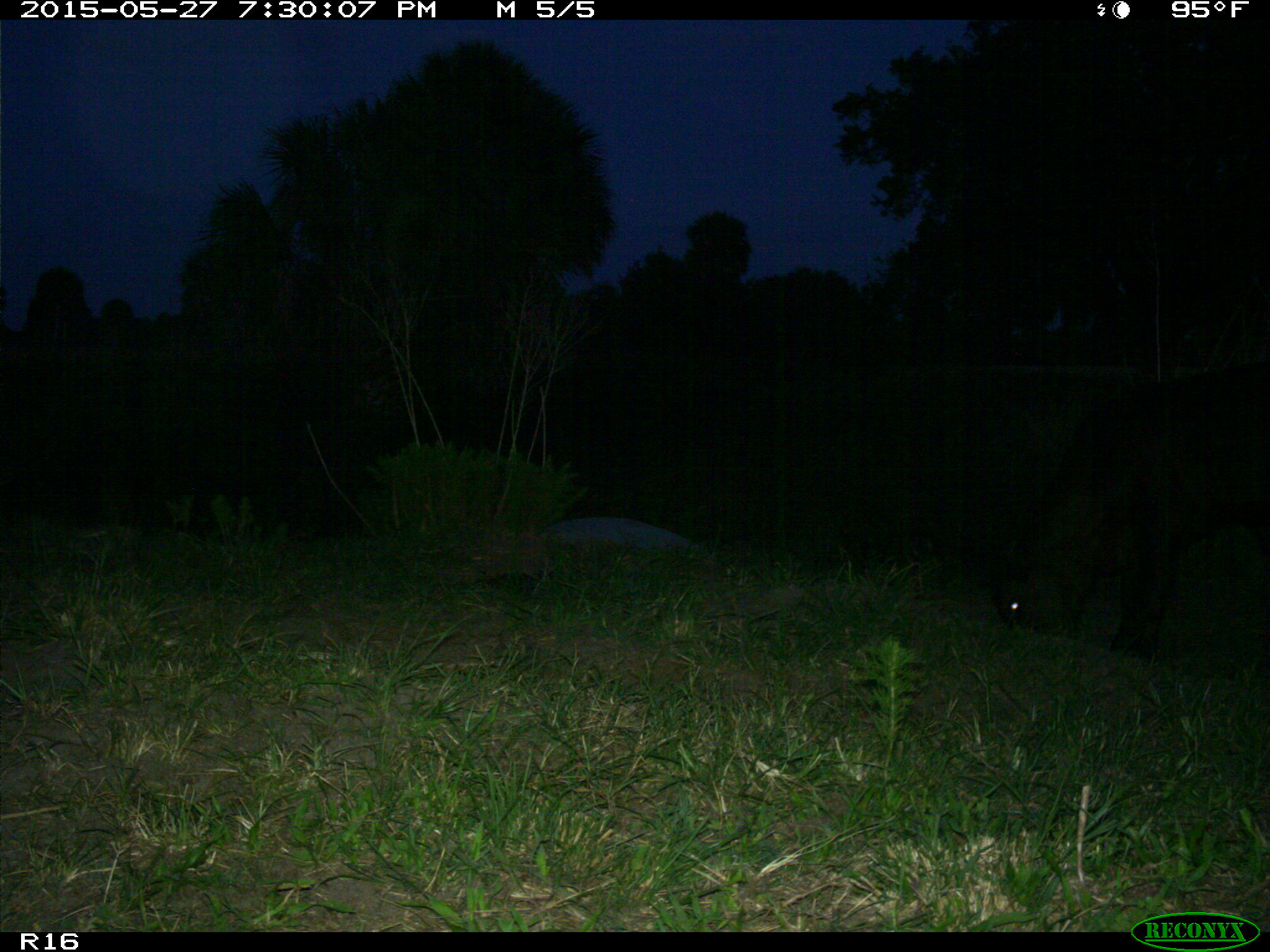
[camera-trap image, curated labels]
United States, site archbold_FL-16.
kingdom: Animalia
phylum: Chordata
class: Mammalia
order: Artiodactyla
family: Bovidae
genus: Bos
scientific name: Bos taurus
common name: domestic cow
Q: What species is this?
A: Bos taurus (domestic cow).